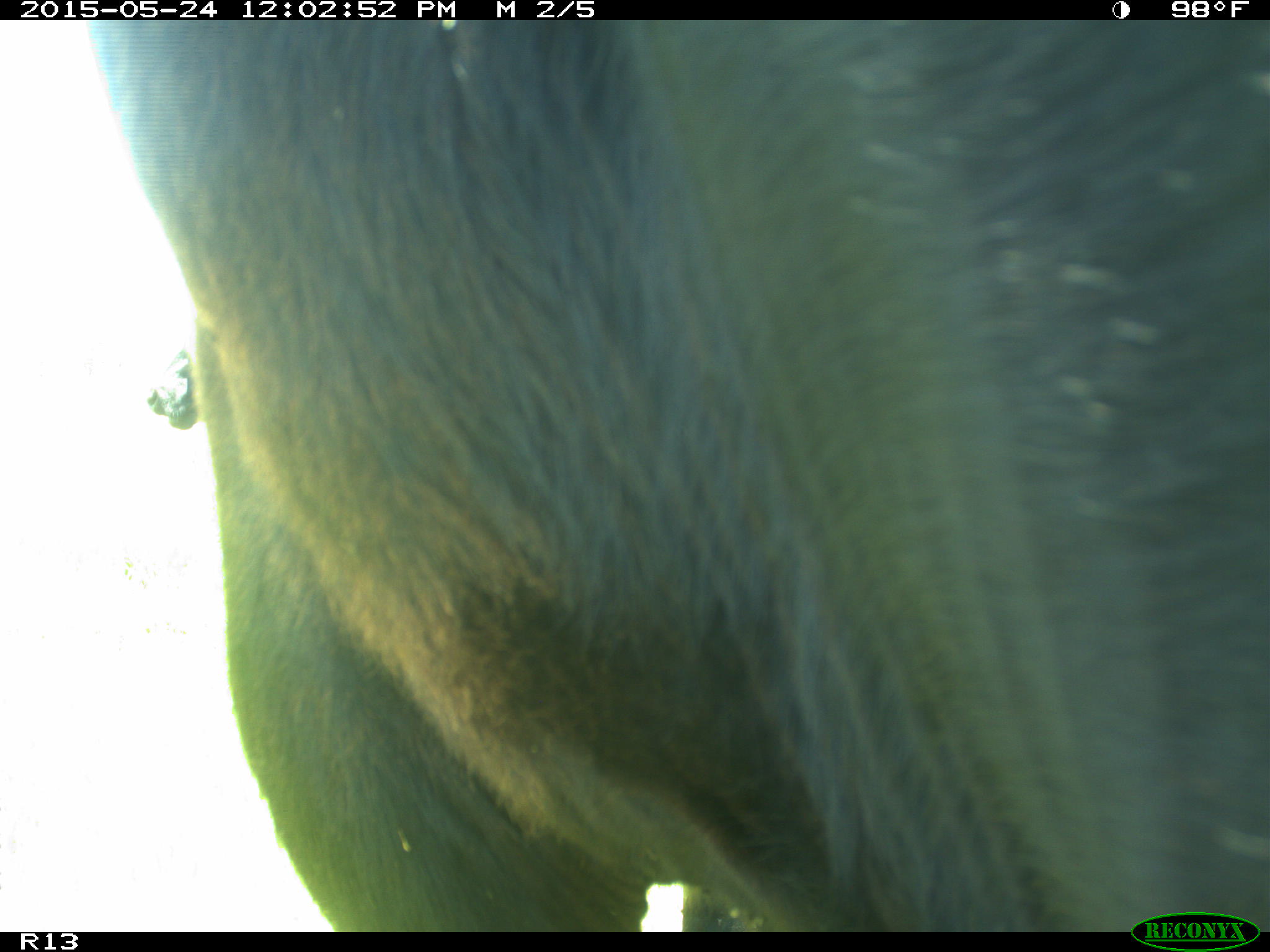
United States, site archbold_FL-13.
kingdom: Animalia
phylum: Chordata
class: Mammalia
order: Artiodactyla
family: Bovidae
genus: Bos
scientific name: Bos taurus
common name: domestic cow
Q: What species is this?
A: Bos taurus (domestic cow).